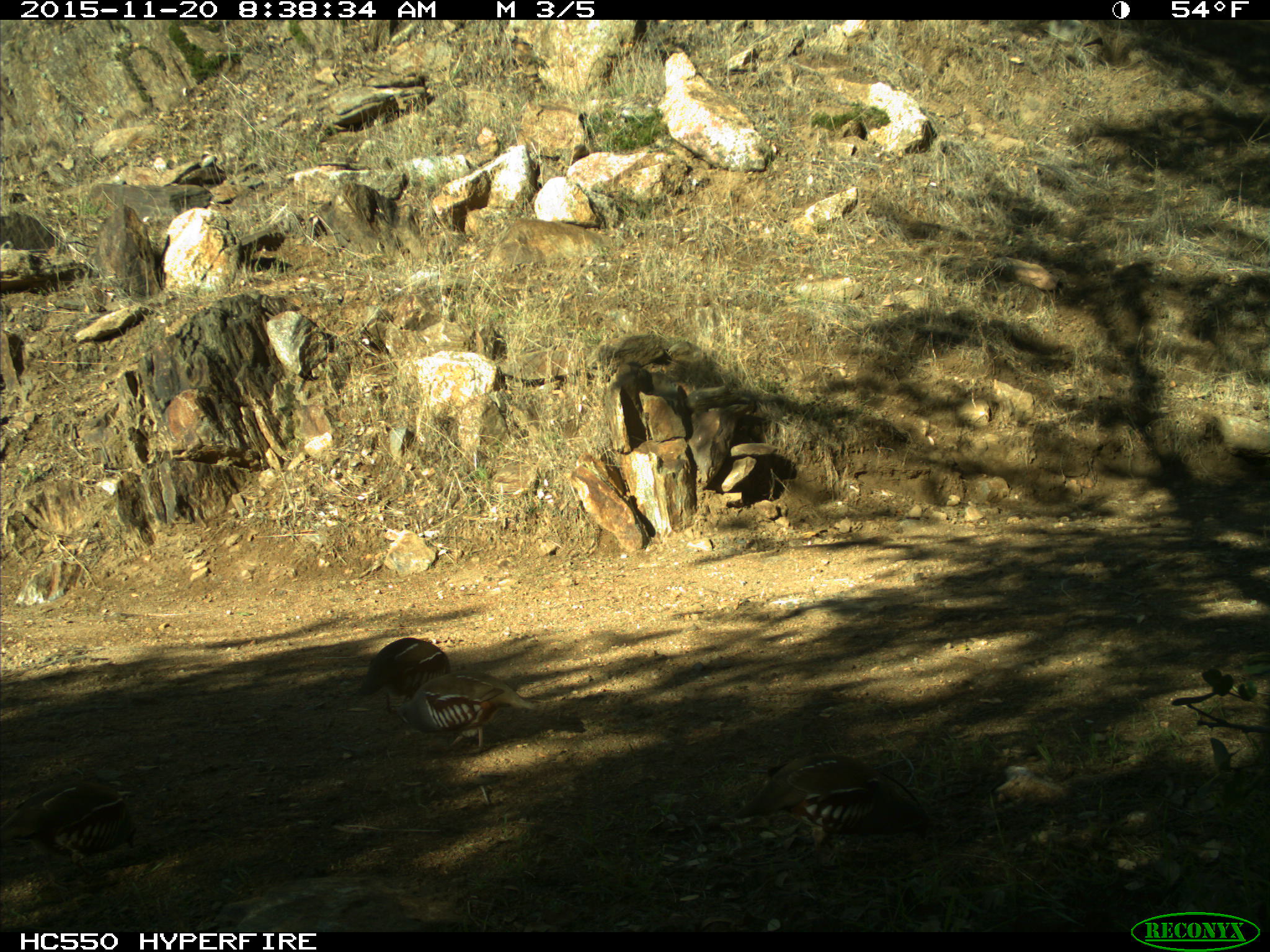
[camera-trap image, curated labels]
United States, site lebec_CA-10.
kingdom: Animalia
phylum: Chordata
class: Aves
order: Galliformes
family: Odontophoridae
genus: Callipepla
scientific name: Callipepla californica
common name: california quail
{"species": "Callipepla californica (california quail)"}